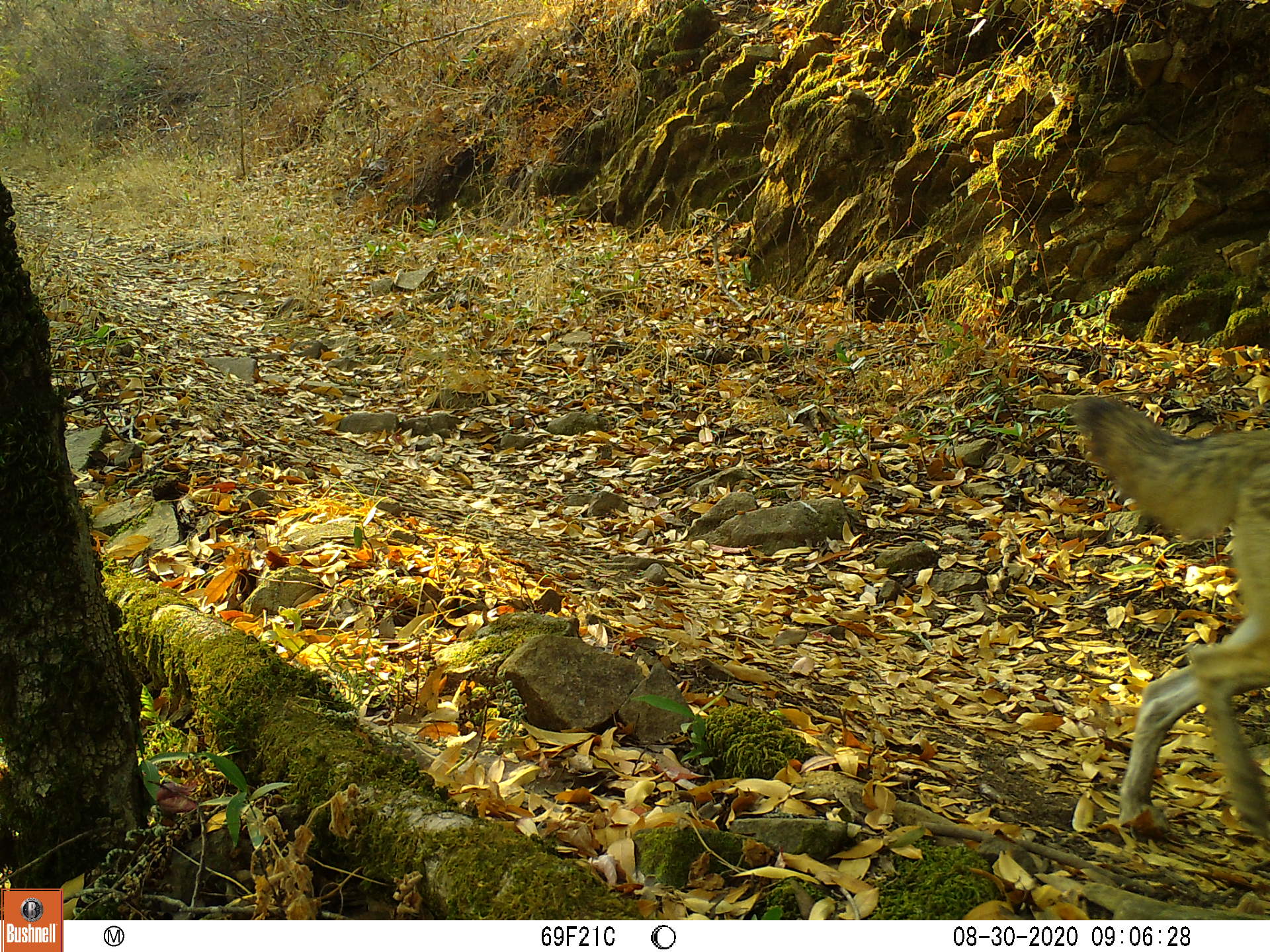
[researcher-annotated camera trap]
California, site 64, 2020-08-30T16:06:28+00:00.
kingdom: Animalia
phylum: Chordata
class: Mammalia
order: Carnivora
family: Canidae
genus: Canis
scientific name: Canis latrans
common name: coyote